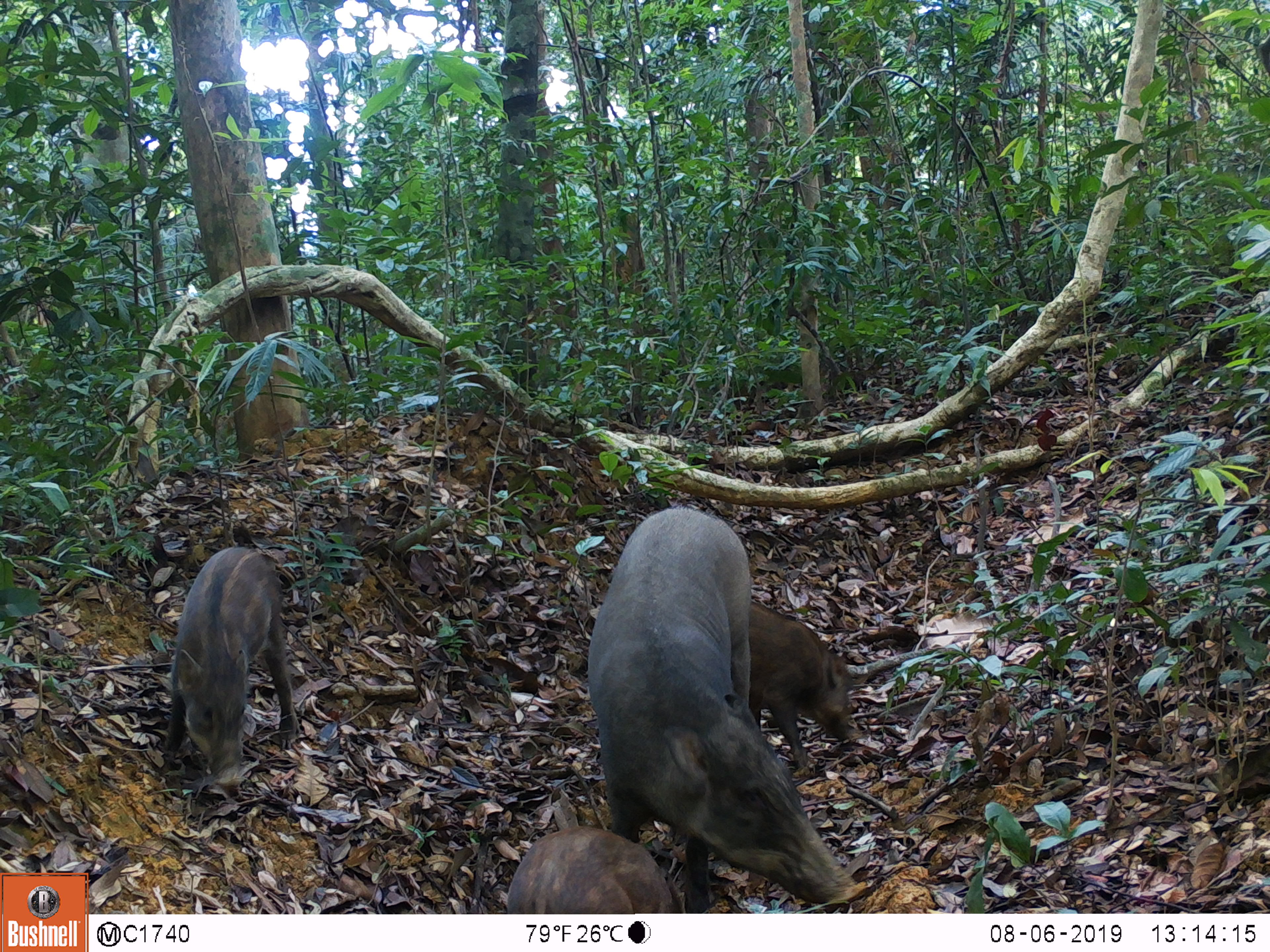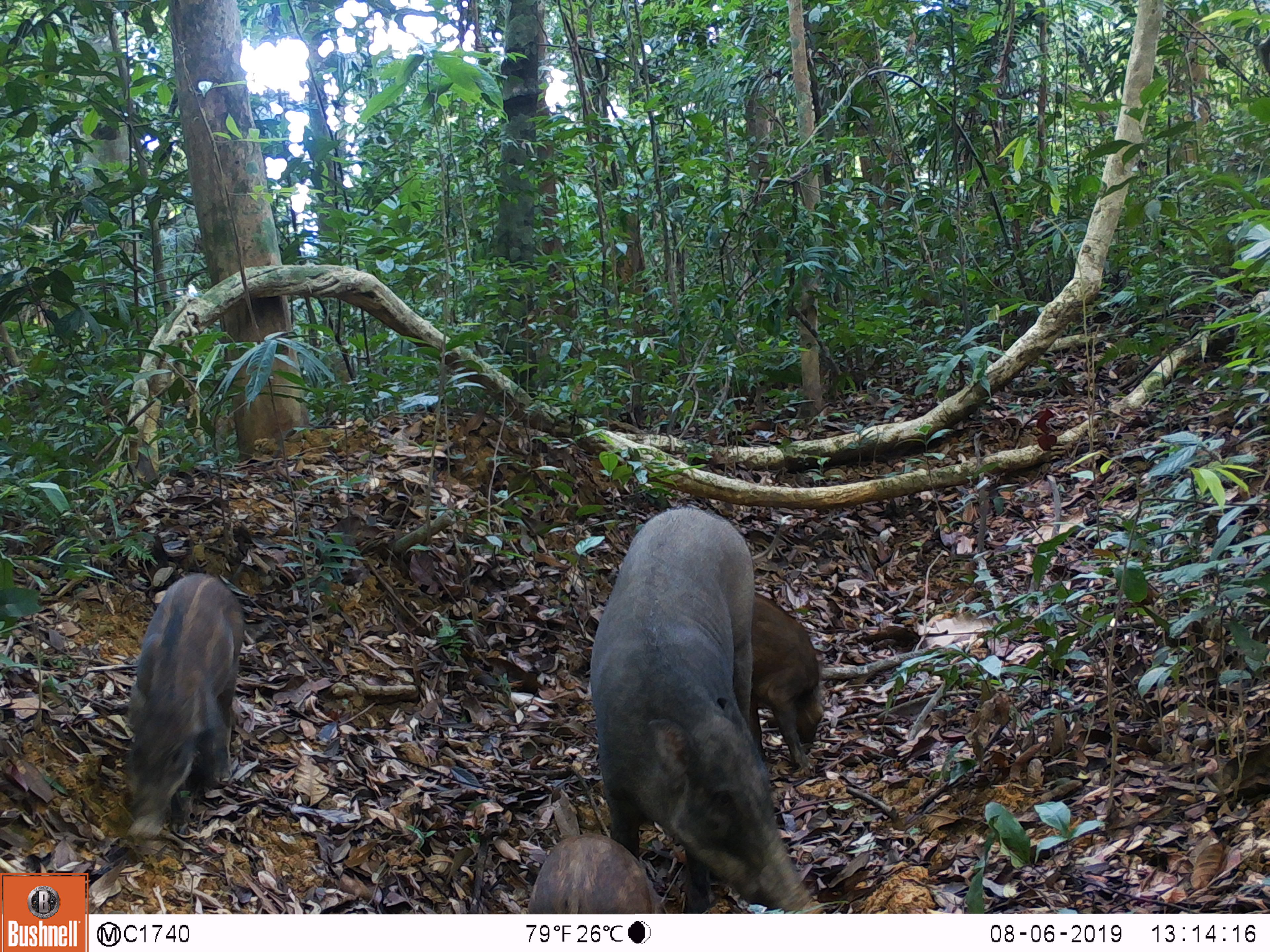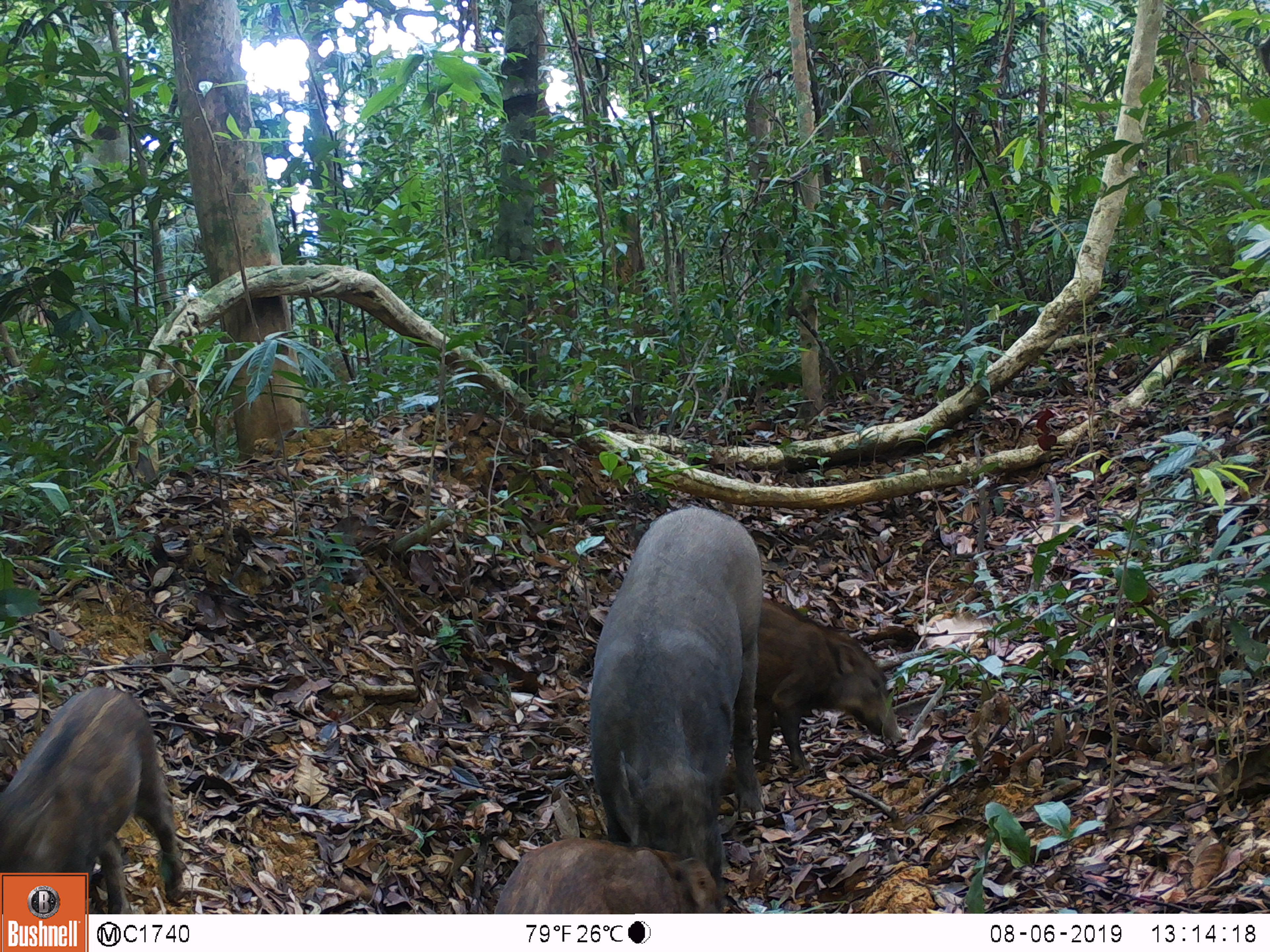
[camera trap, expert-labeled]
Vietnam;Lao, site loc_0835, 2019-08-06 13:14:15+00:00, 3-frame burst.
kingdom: Animalia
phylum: Chordata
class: Mammalia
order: Artiodactyla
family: Suidae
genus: Sus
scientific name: Sus scrofa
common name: eurasian wild pig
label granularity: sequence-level